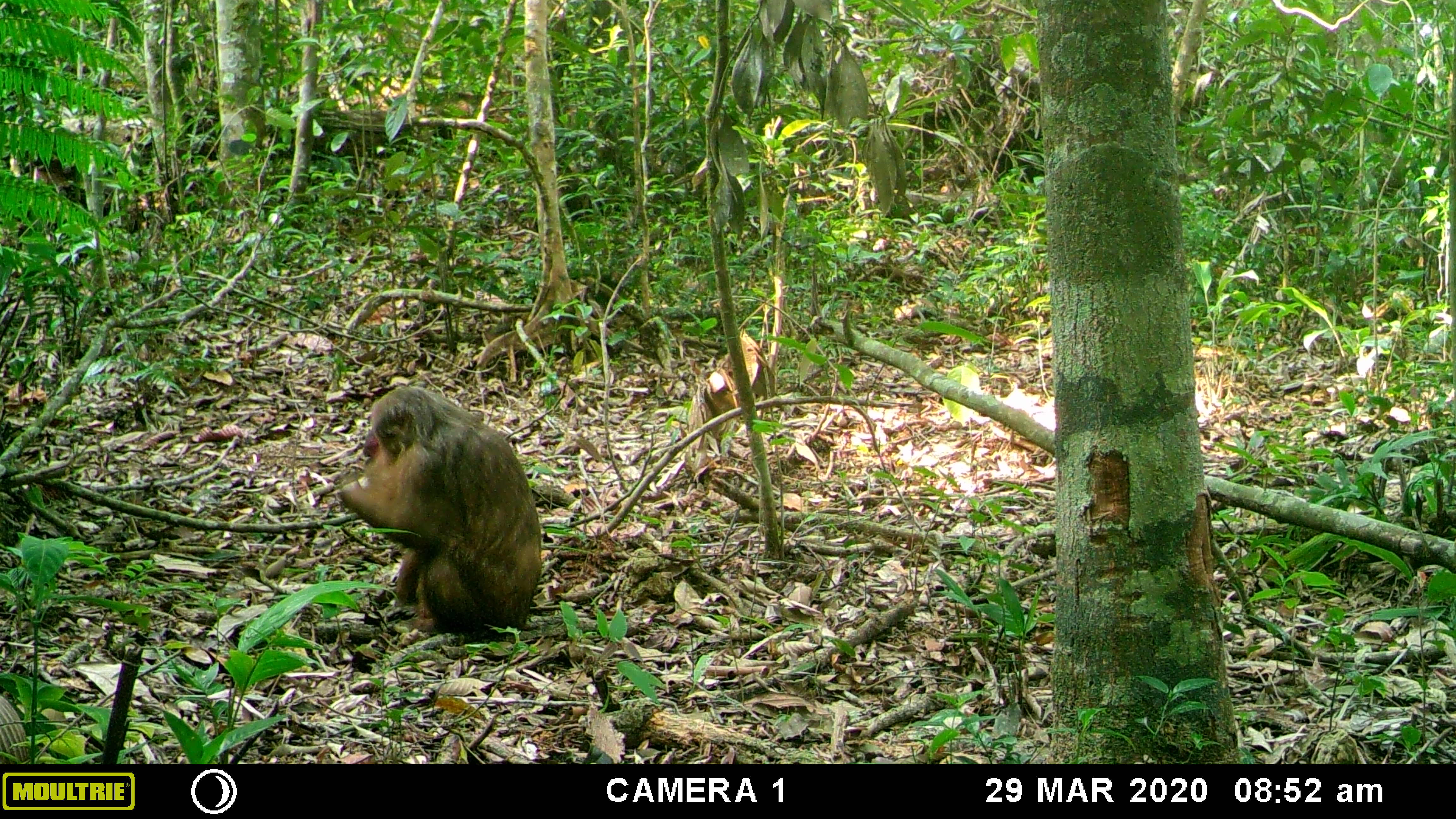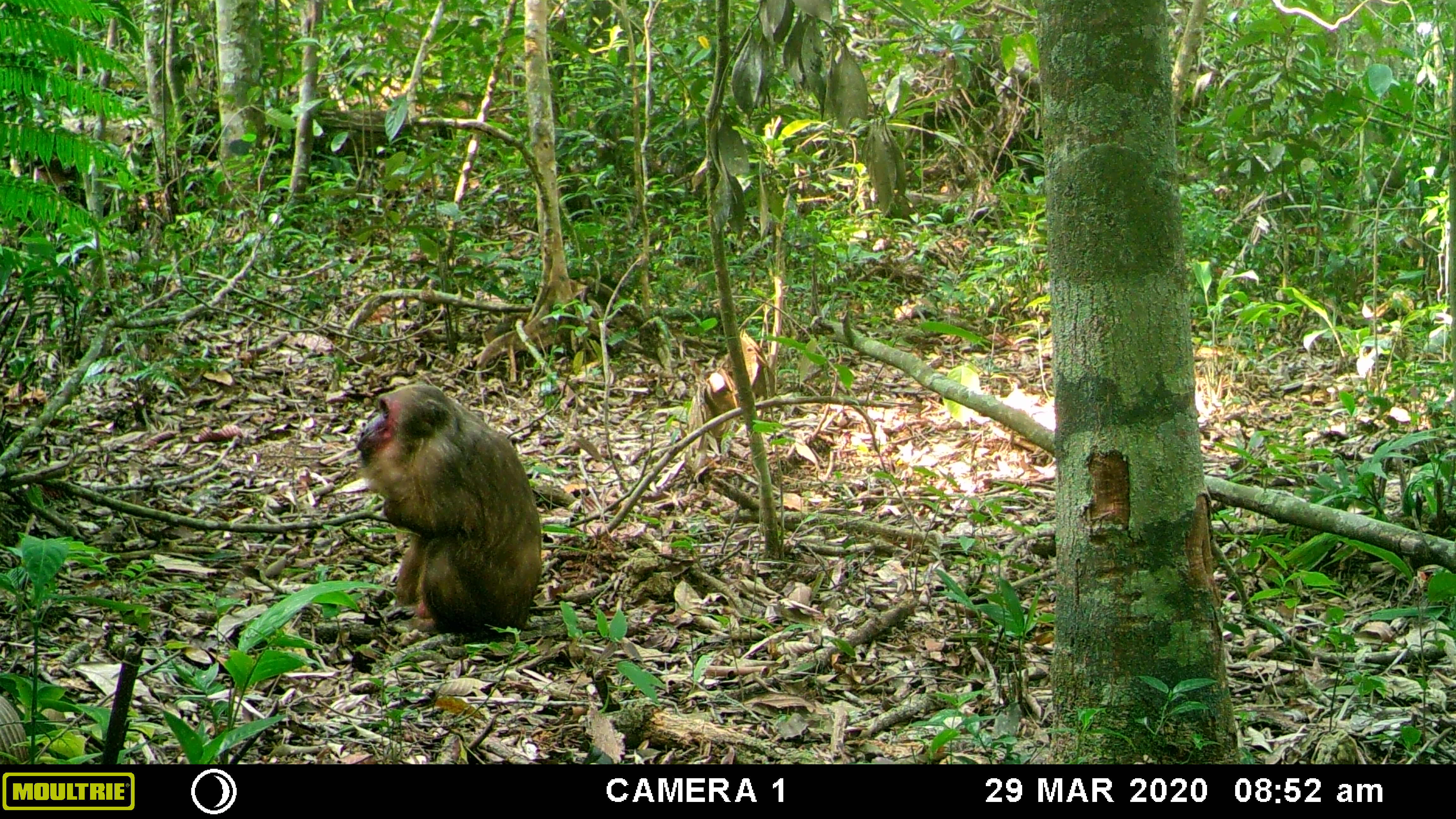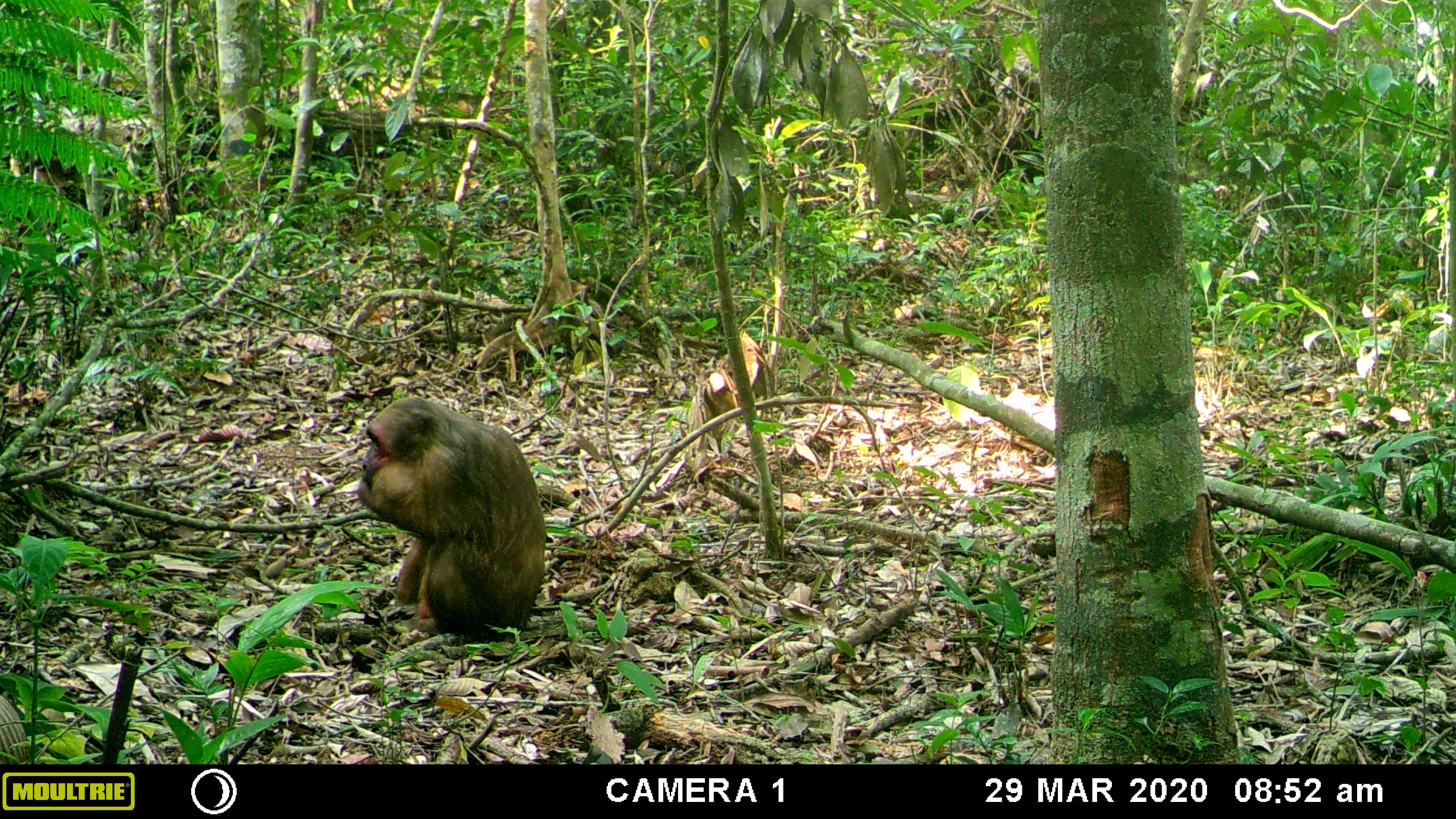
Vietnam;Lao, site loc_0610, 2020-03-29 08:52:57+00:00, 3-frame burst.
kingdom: Animalia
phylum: Chordata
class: Mammalia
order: Primates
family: Cercopithecidae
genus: Macaca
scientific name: Macaca arctoides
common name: stump-tailed macaque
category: stump tailed macaque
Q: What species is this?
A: Stump tailed macaque (stump-tailed macaque) (Macaca arctoides).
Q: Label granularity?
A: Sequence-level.